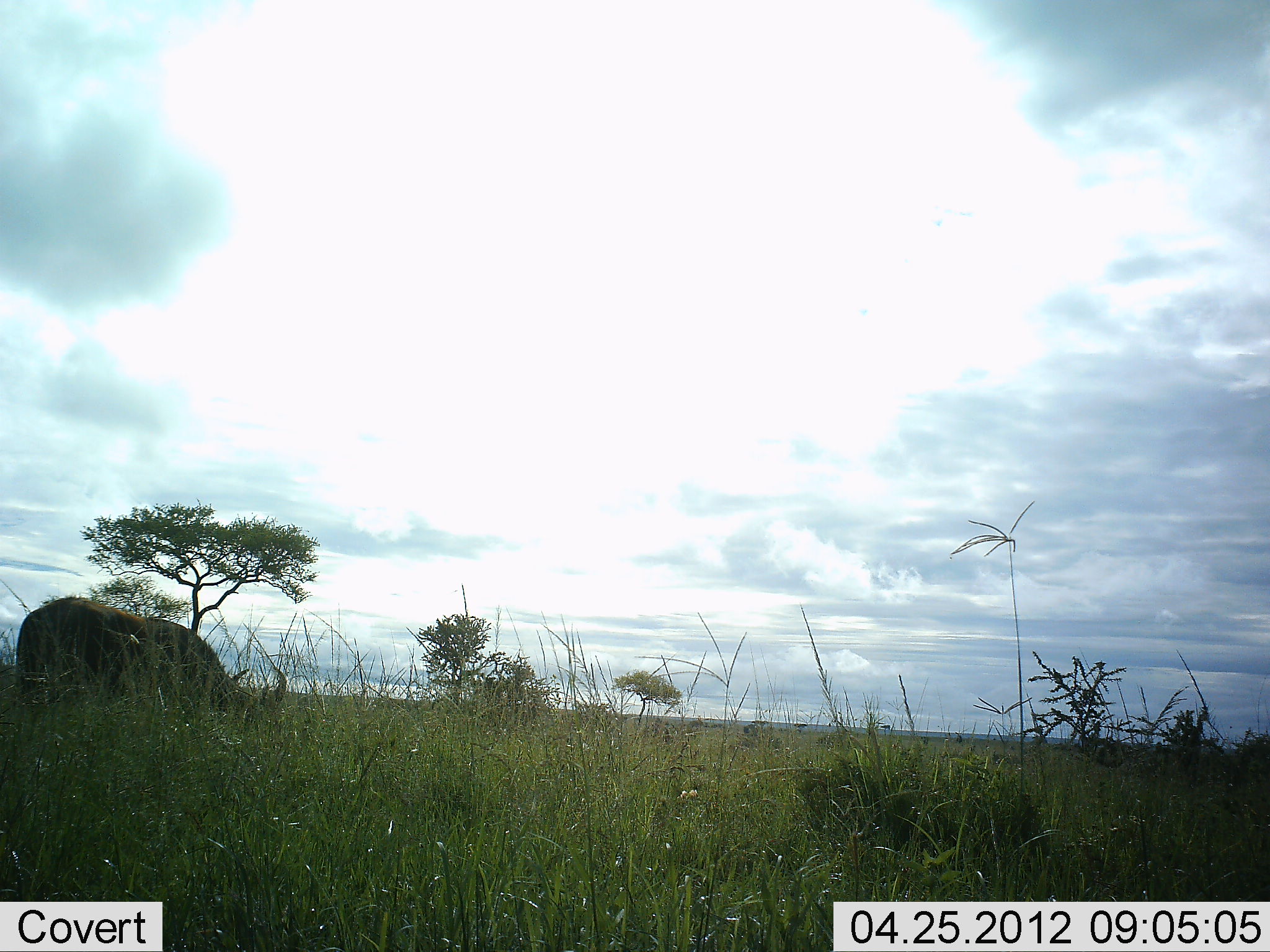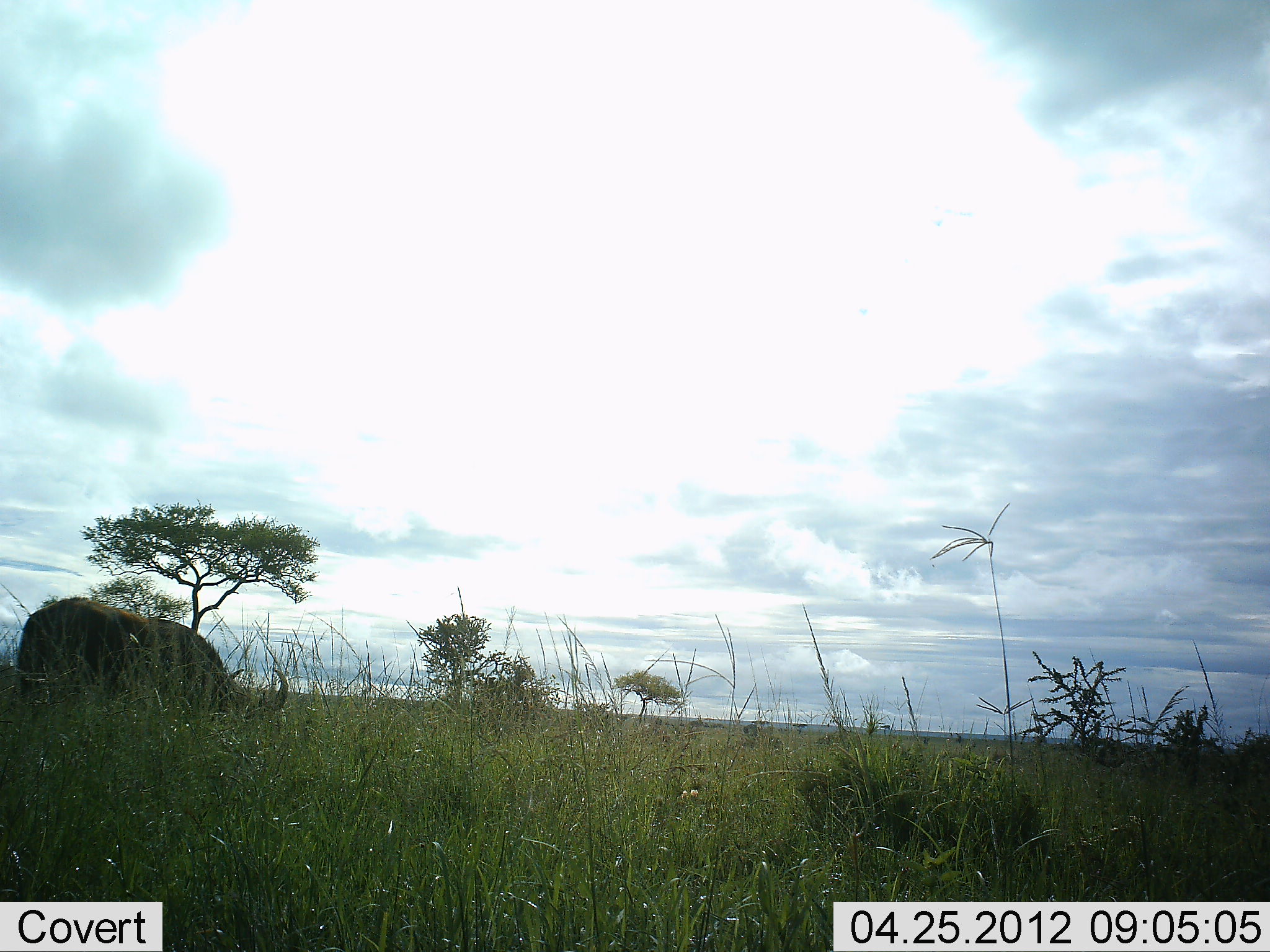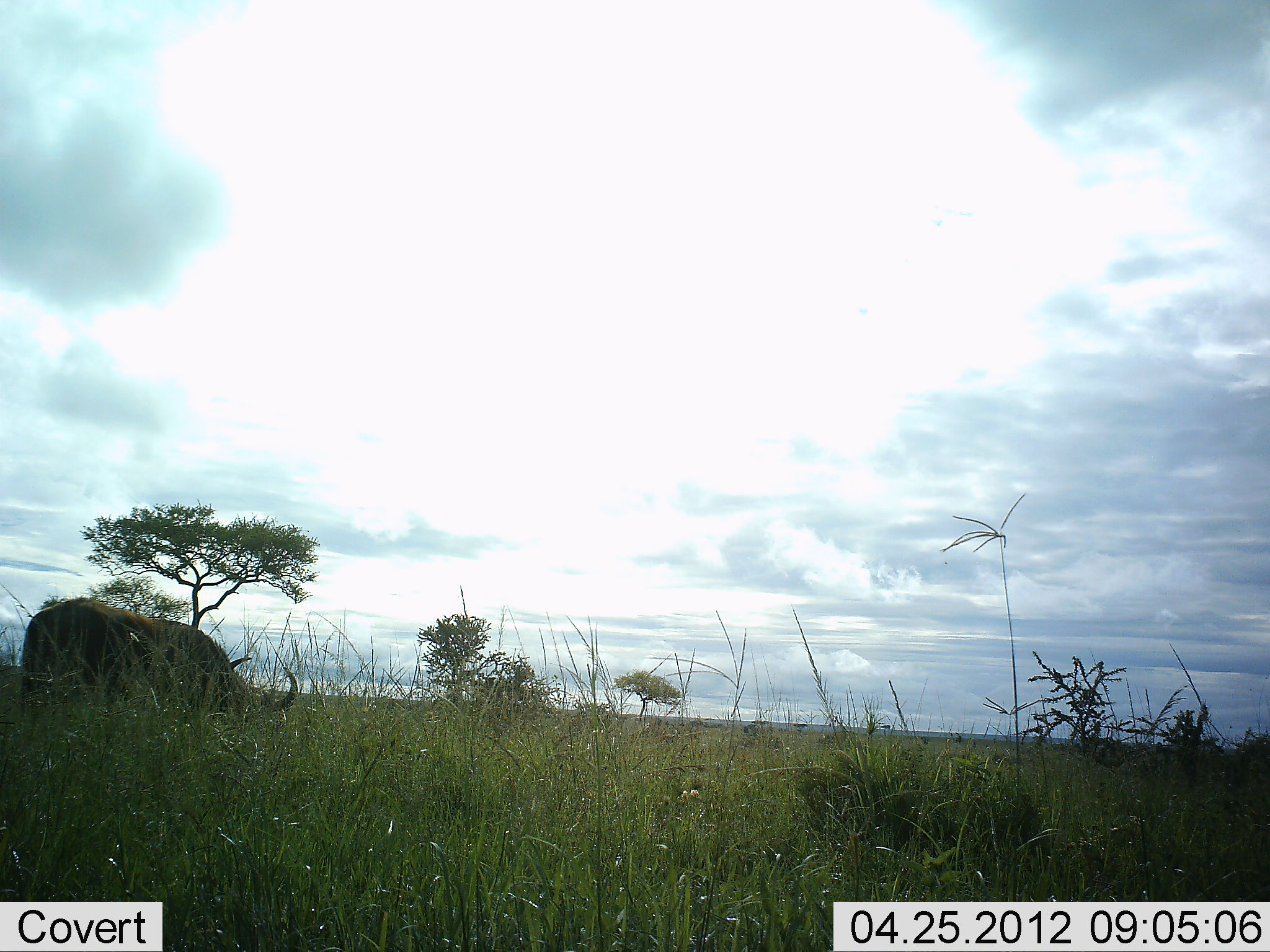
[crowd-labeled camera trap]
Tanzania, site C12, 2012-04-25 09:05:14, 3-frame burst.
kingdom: Animalia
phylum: Chordata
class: Mammalia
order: Artiodactyla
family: Bovidae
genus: Syncerus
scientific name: Syncerus caffer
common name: cape buffalo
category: buffalo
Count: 1.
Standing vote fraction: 16%.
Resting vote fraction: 0%.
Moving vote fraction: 0%.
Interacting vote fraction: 0%.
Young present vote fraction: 0%.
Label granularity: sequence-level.